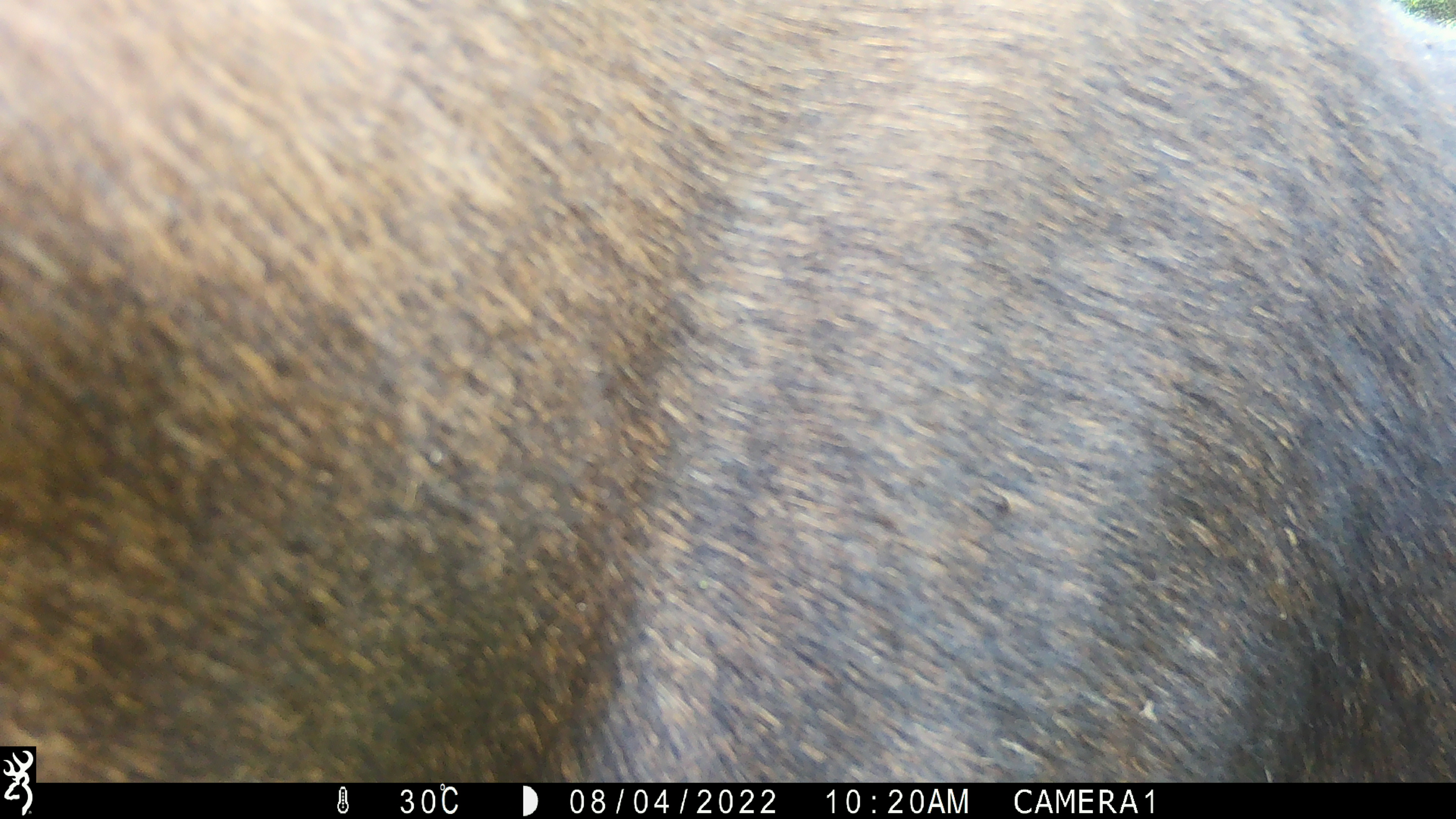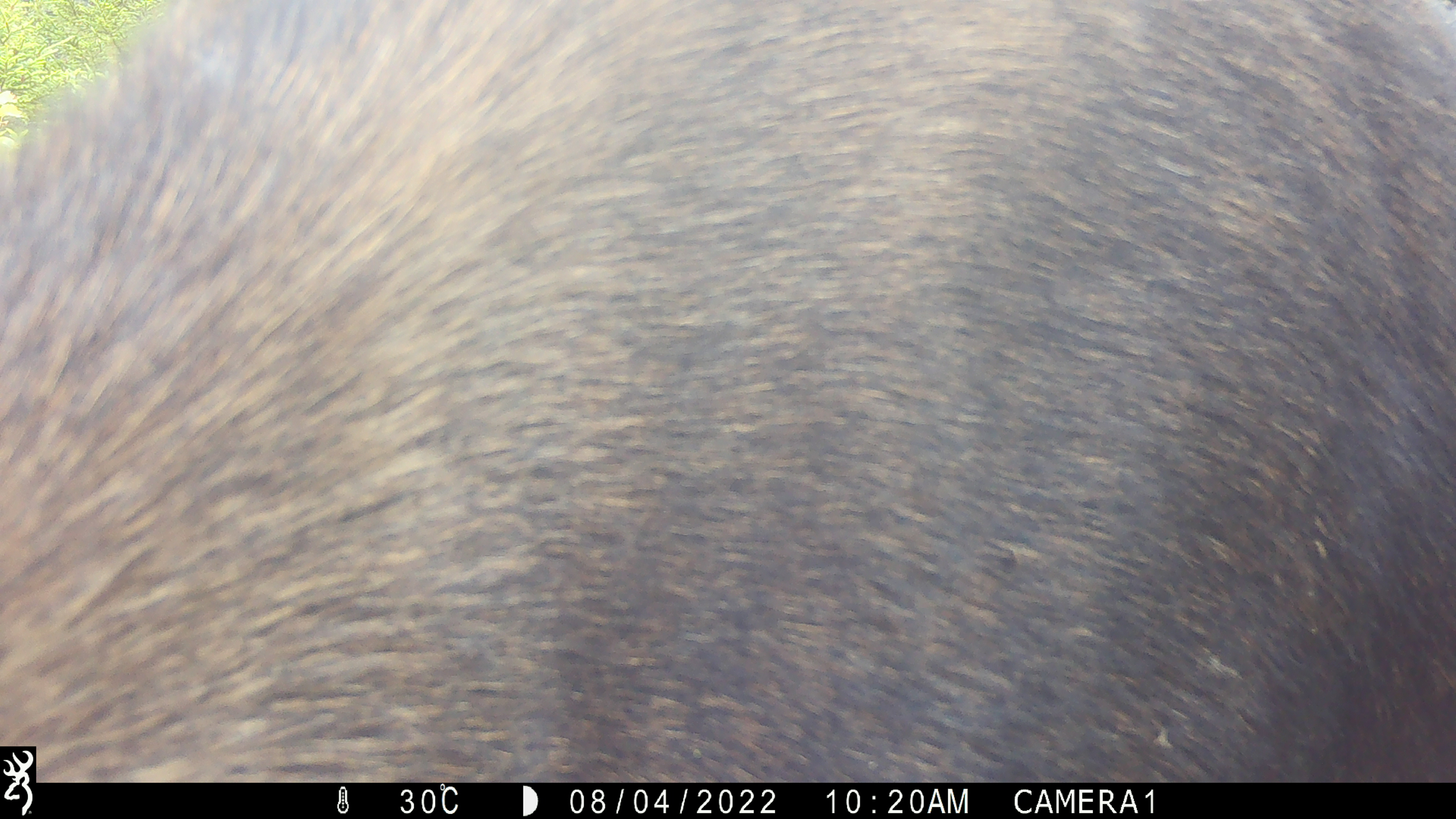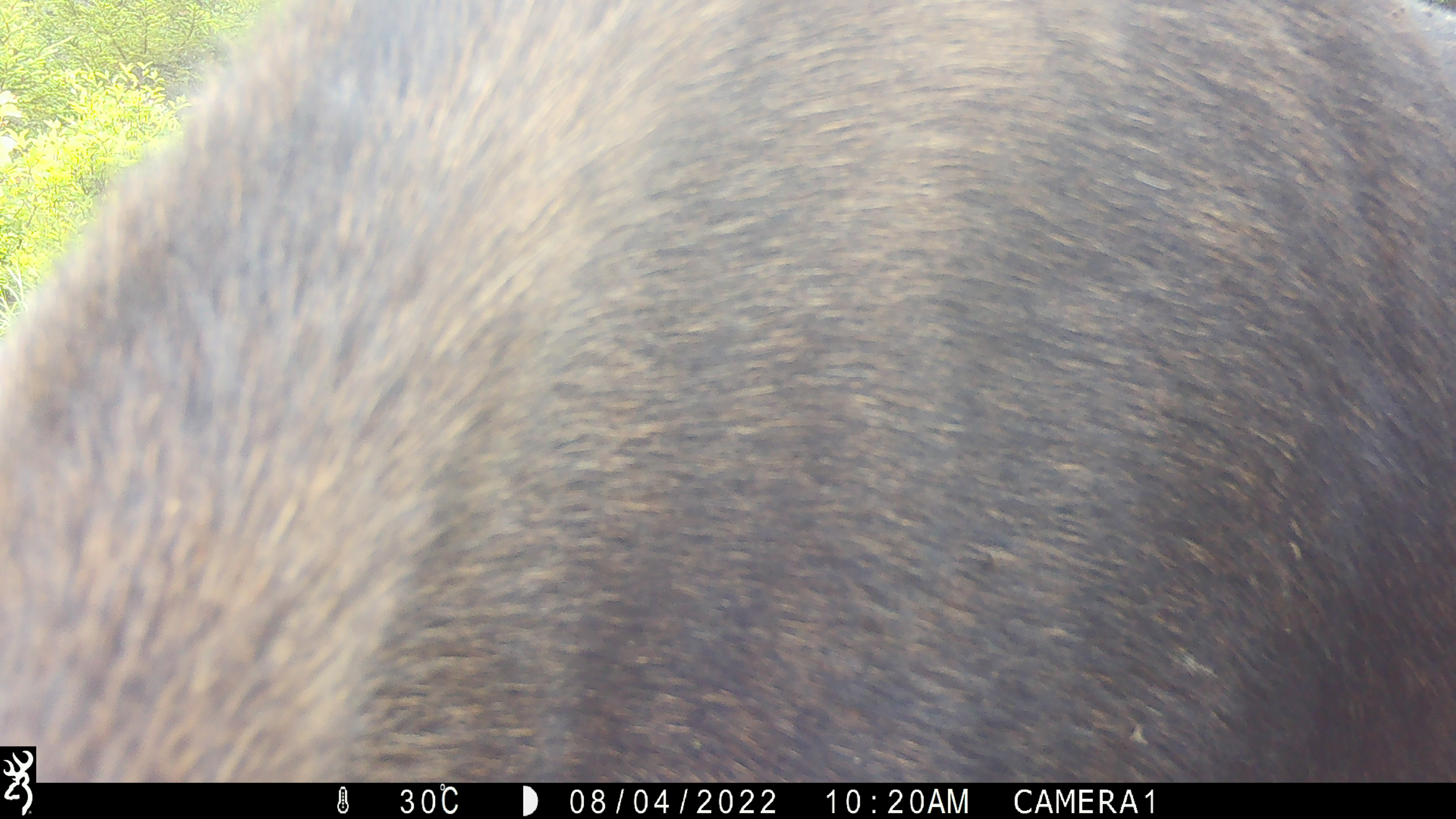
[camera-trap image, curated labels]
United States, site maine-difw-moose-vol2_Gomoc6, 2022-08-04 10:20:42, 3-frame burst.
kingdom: Animalia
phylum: Chordata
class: Mammalia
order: Artiodactyla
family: Cervidae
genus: Alces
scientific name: Alces alces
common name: moose